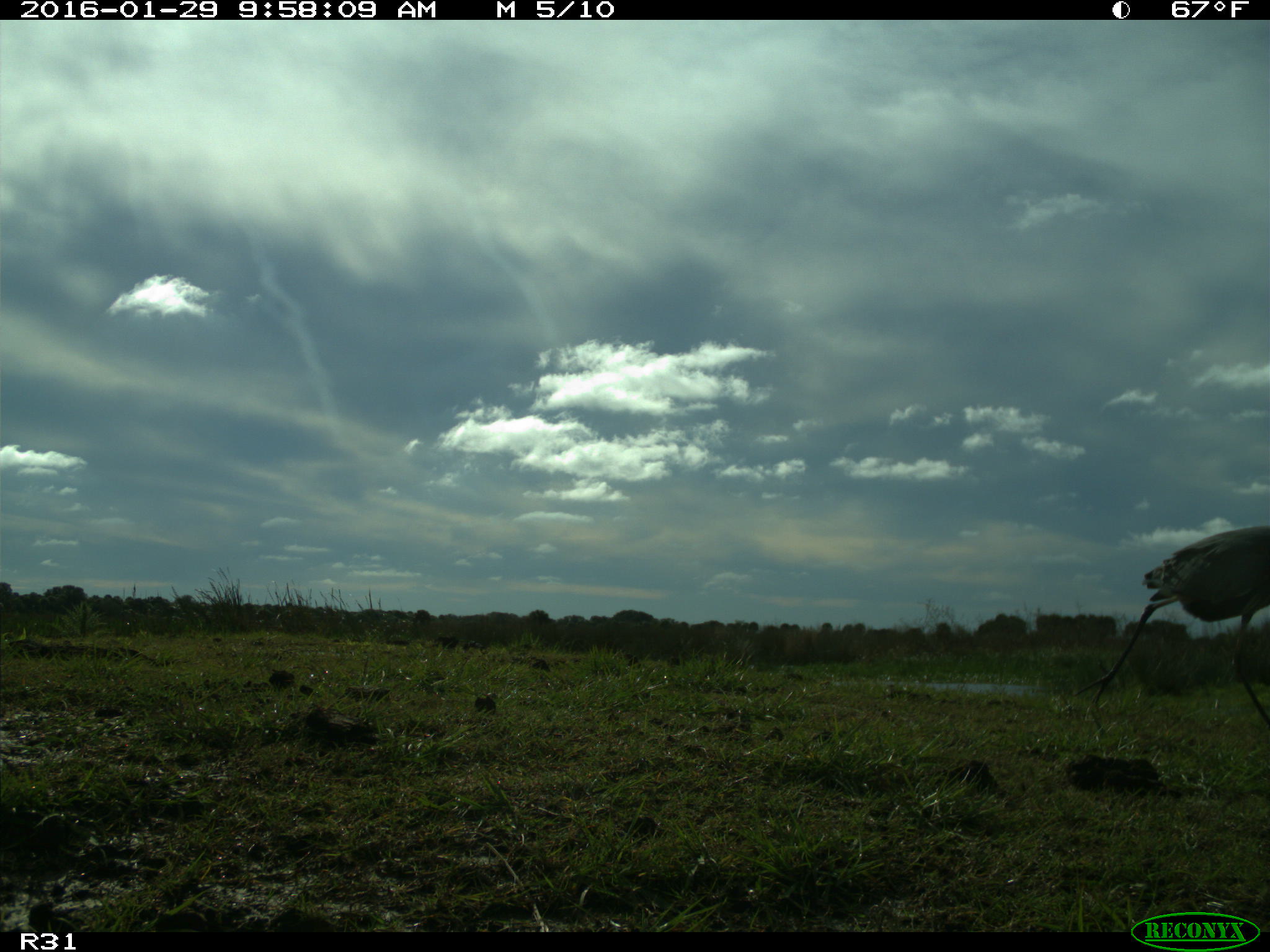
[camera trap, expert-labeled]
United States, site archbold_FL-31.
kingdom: Animalia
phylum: Chordata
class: Aves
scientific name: Aves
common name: birds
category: unidentified bird